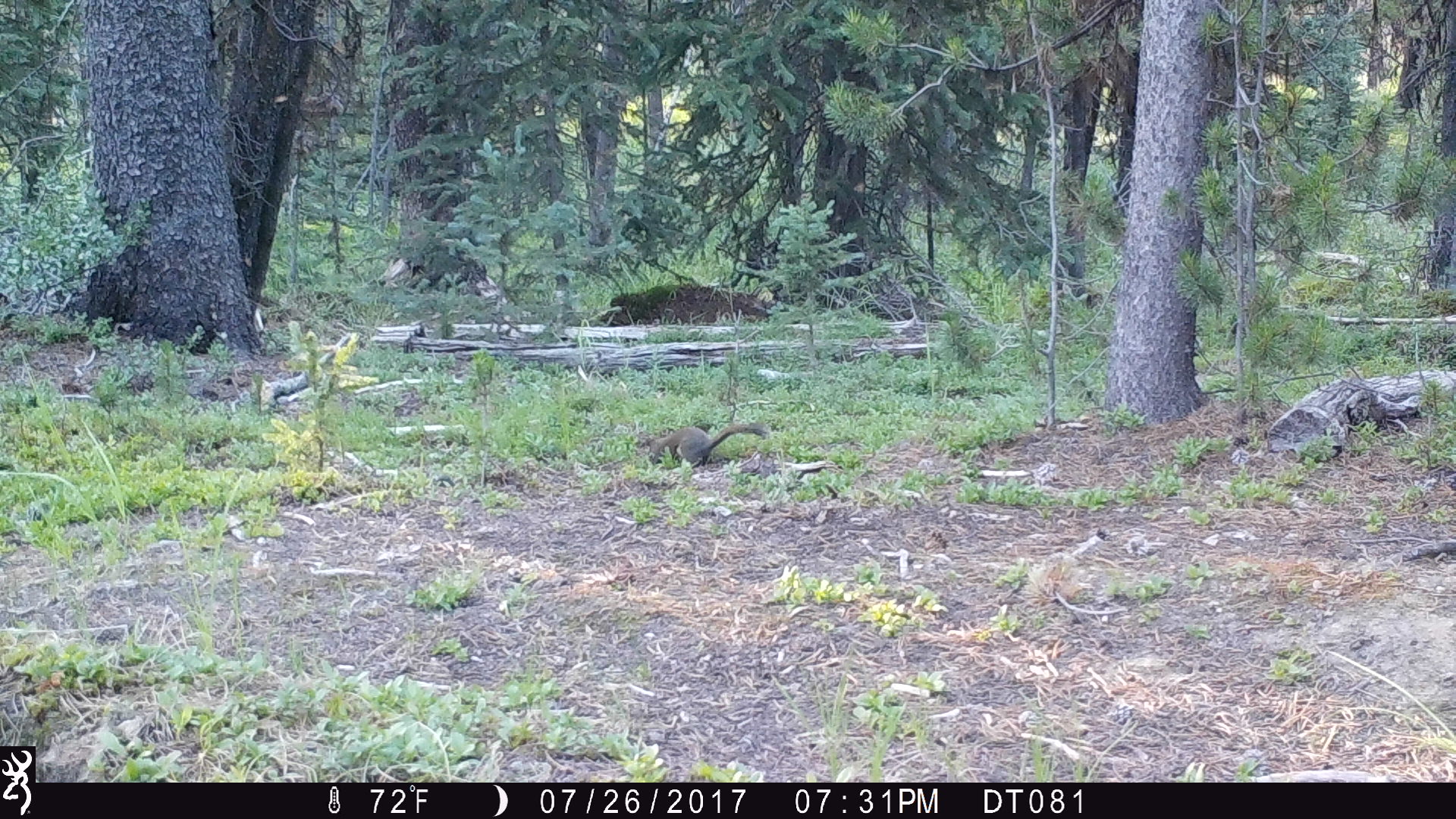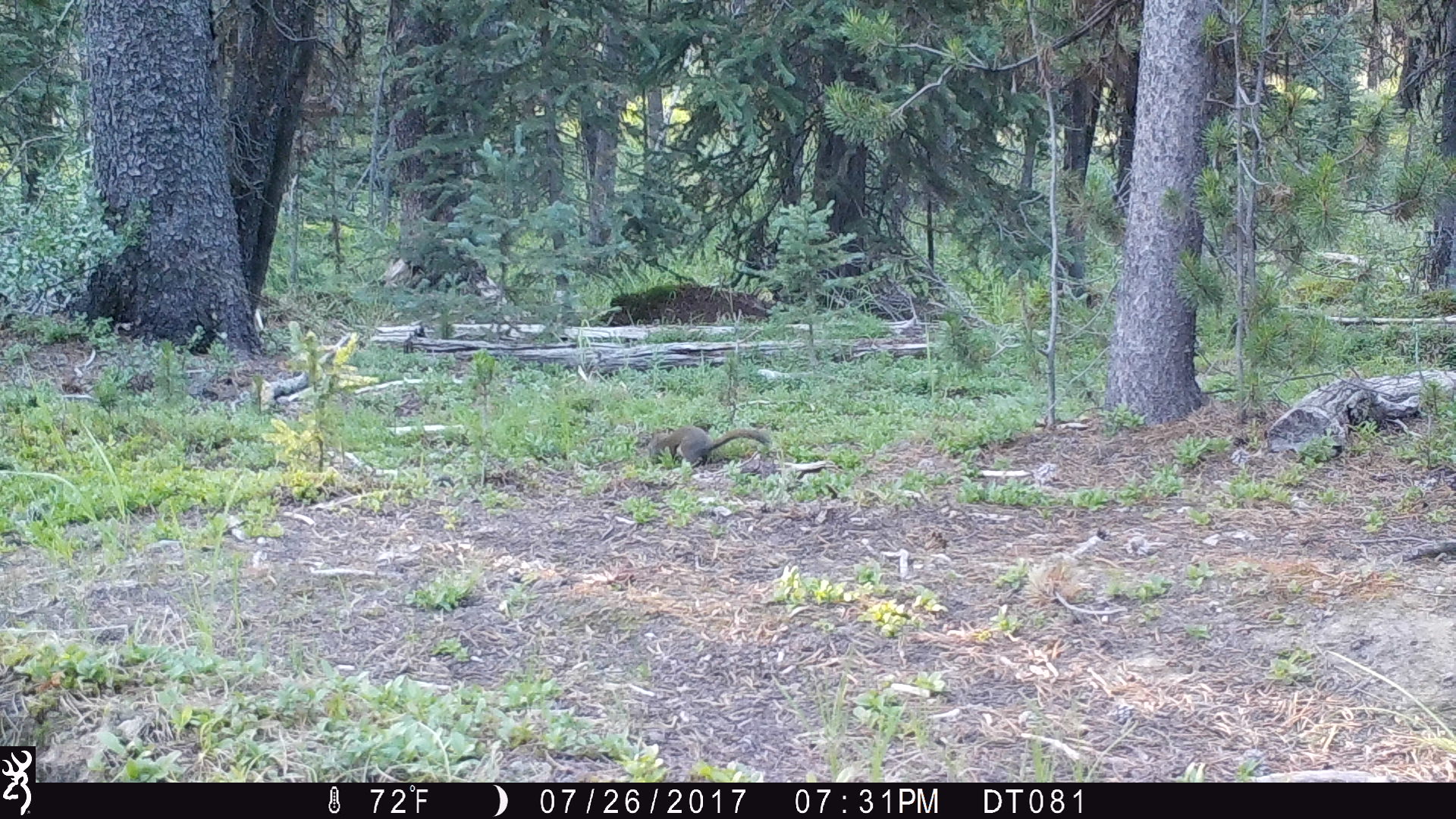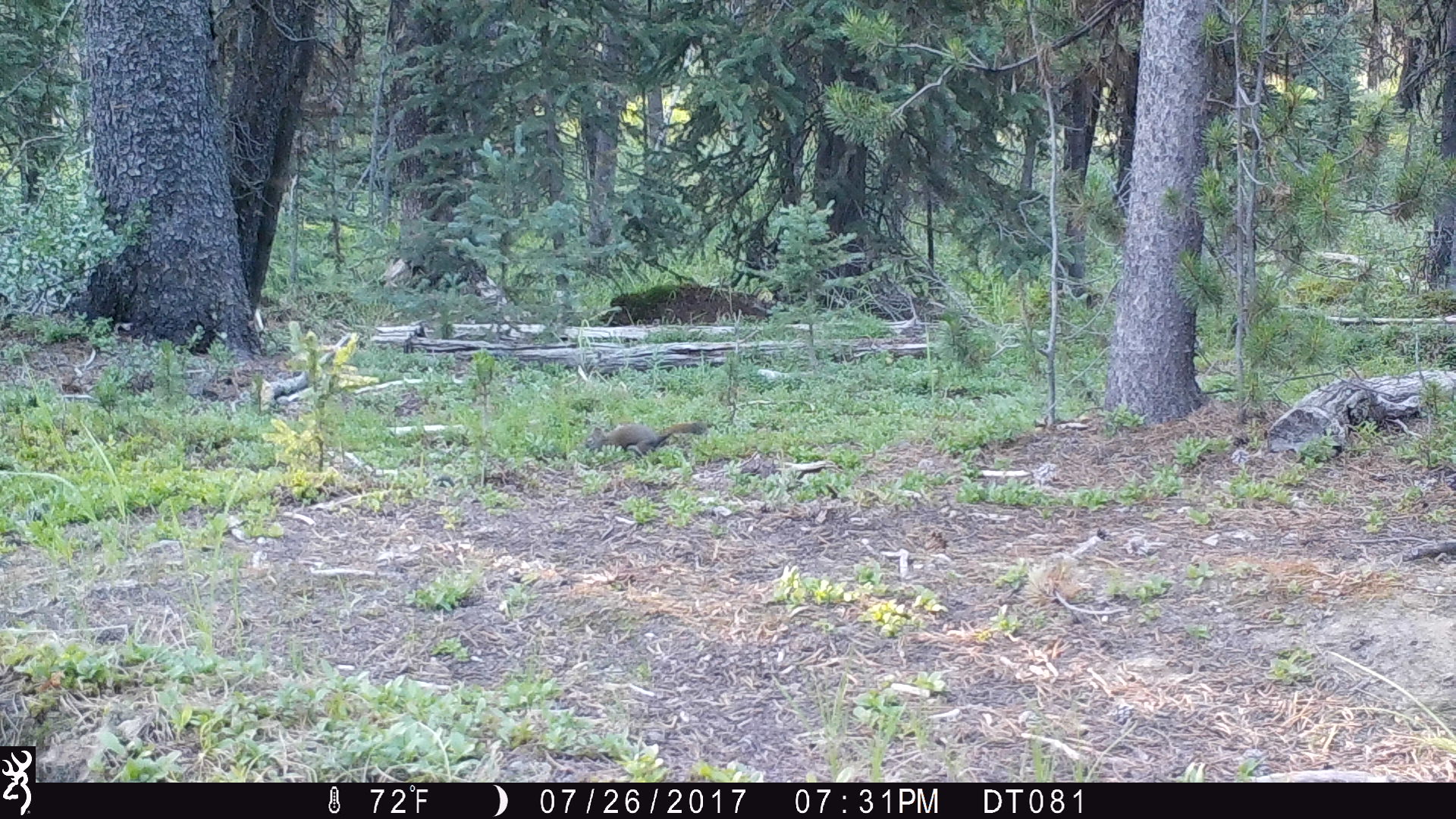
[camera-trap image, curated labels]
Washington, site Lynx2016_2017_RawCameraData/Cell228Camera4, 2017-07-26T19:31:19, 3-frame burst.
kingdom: Animalia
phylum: Chordata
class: Mammalia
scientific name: Mammalia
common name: small mammal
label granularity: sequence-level